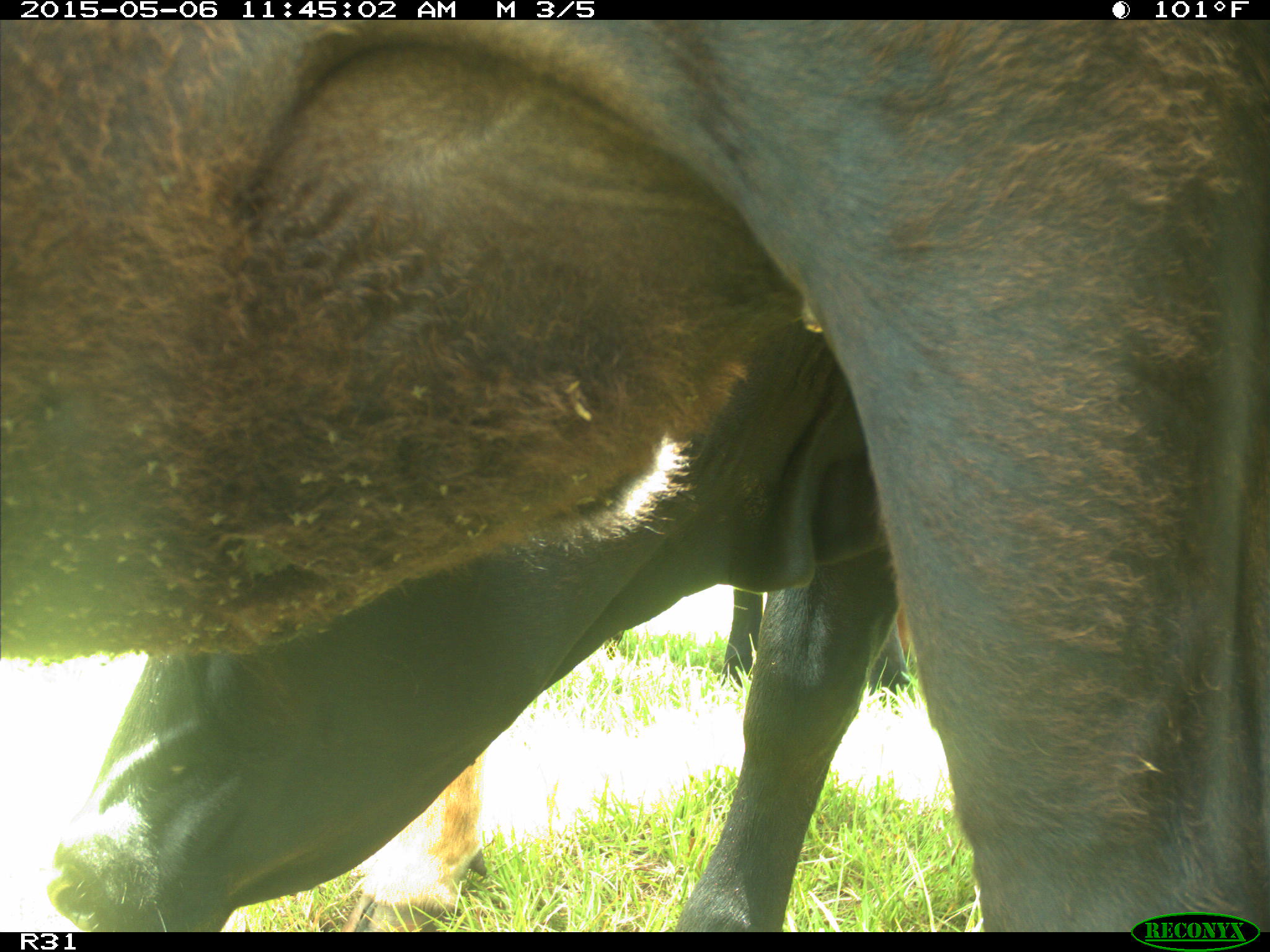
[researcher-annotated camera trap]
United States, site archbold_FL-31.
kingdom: Animalia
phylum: Chordata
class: Mammalia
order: Artiodactyla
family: Bovidae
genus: Bos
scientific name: Bos taurus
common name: domestic cow